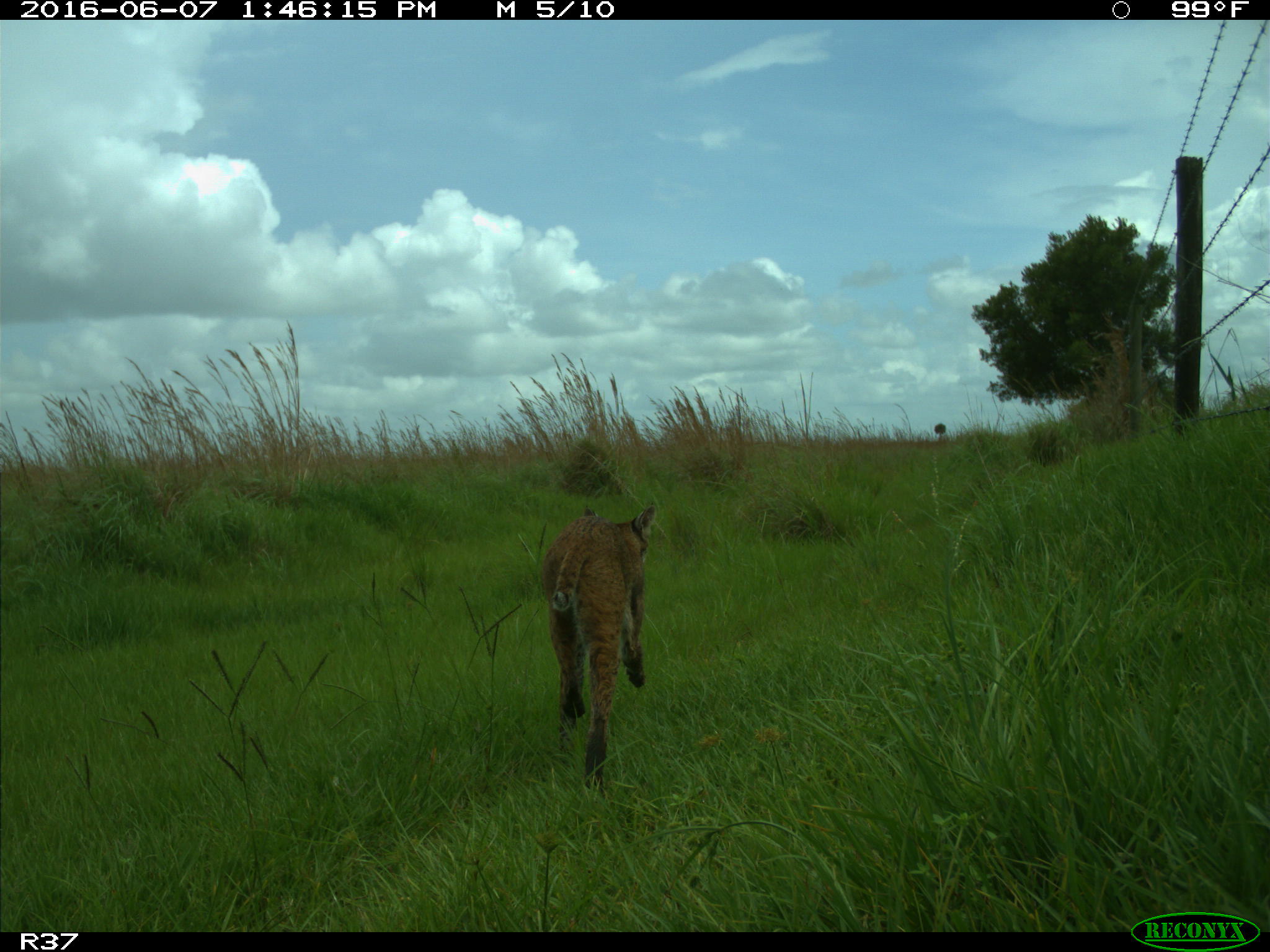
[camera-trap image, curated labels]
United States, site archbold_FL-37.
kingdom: Animalia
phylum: Chordata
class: Mammalia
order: Carnivora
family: Felidae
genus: Lynx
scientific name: Lynx rufus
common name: bobcat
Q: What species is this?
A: Lynx rufus (bobcat).